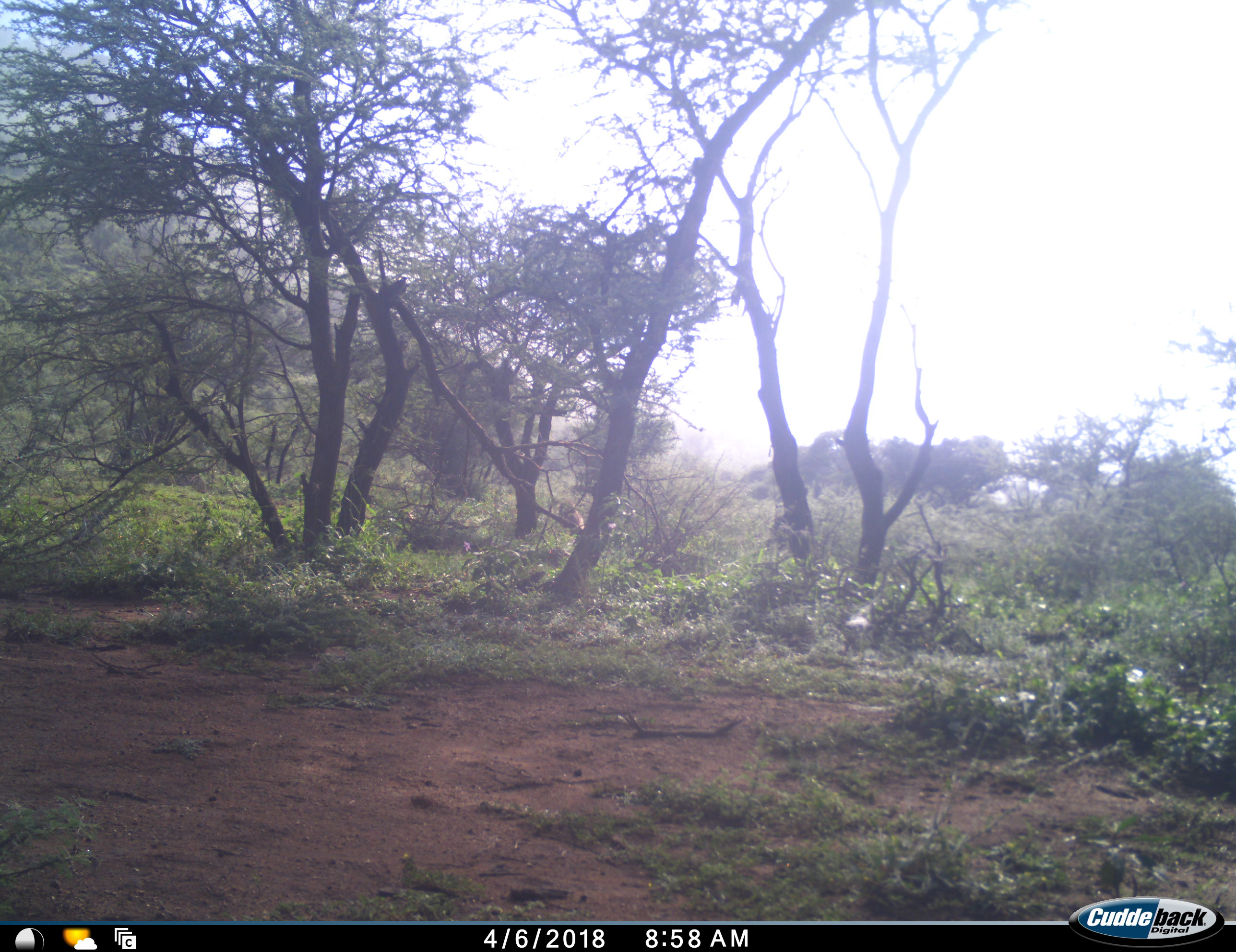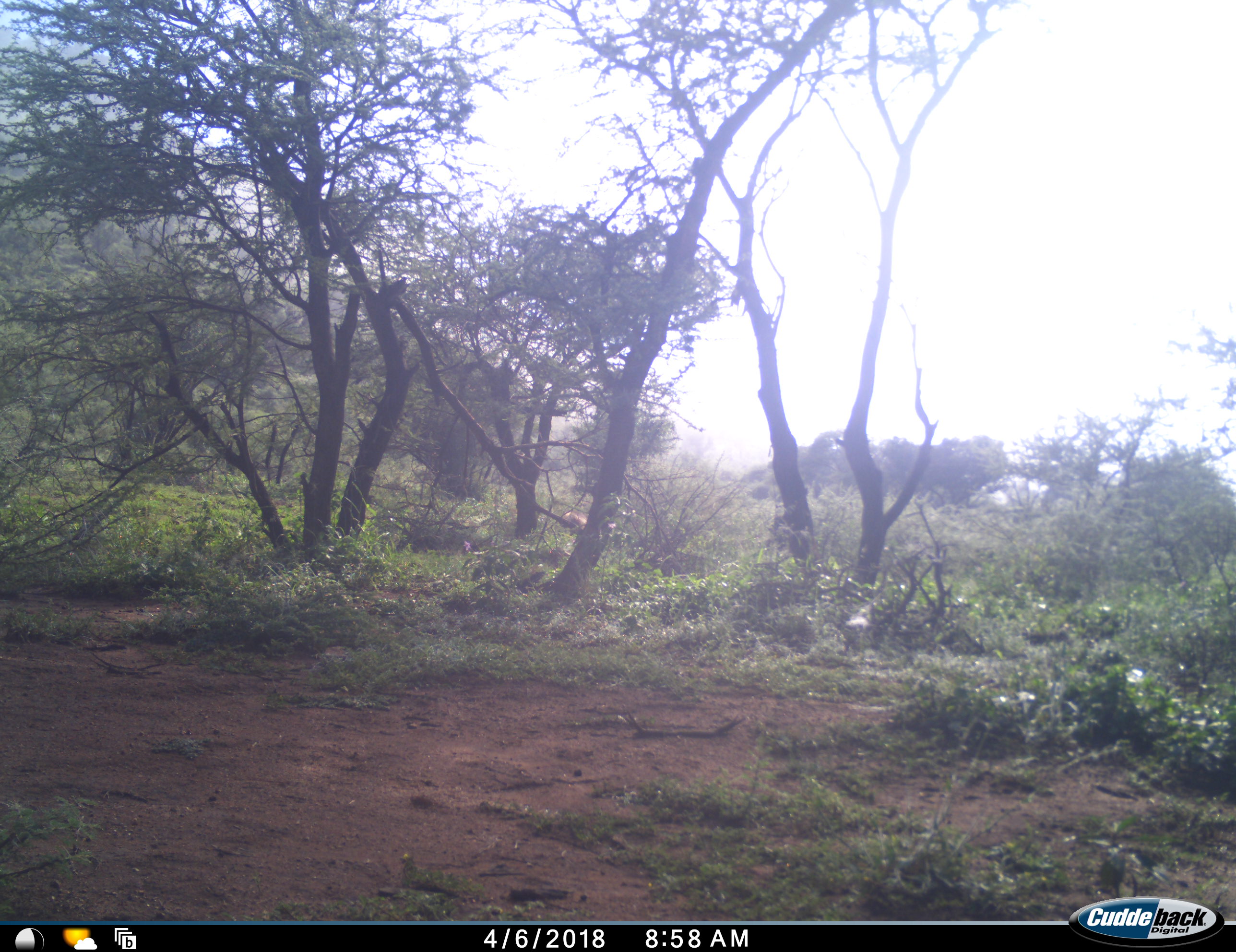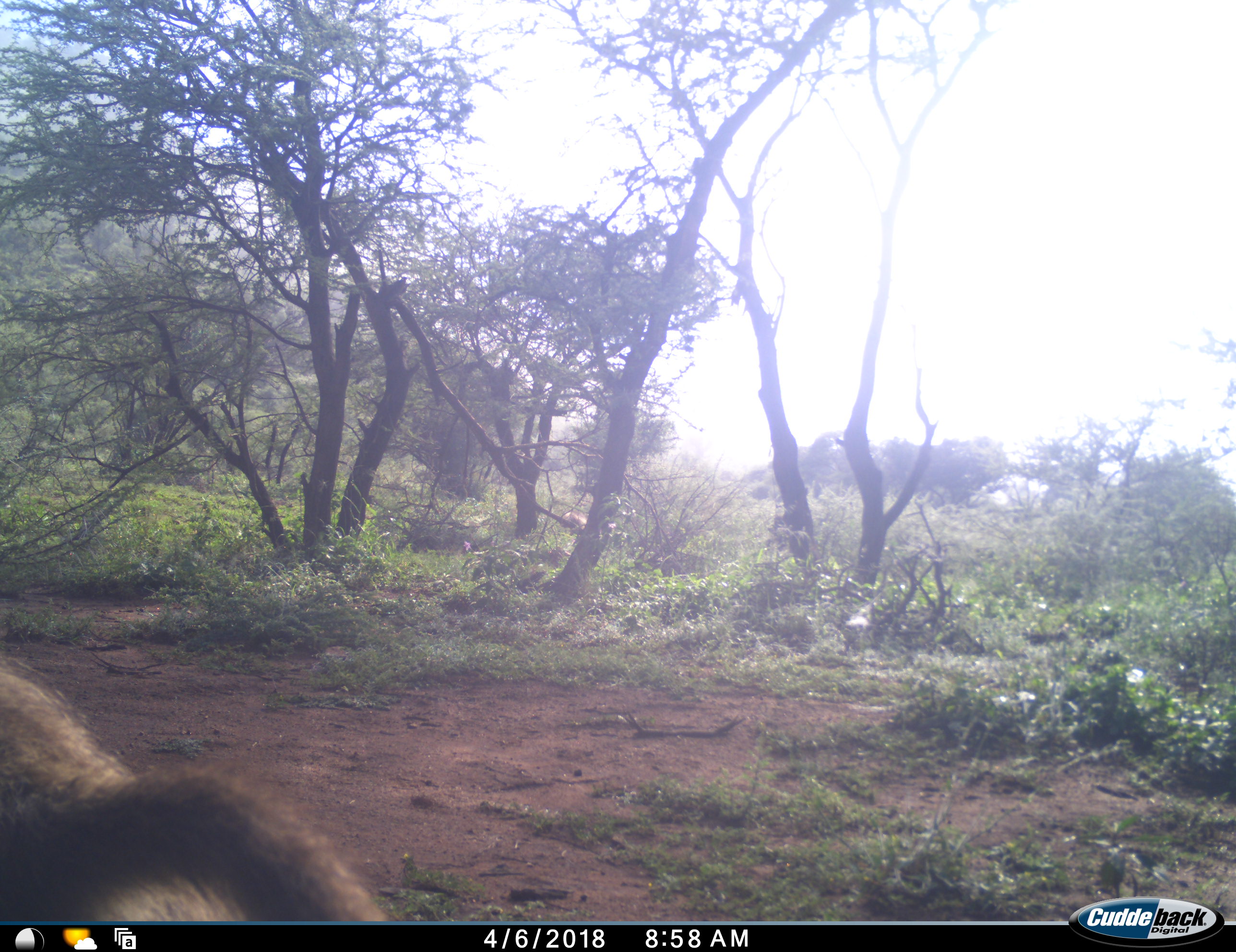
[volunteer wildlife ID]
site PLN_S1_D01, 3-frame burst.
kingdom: Animalia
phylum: Chordata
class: Mammalia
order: Primates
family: Cercopithecidae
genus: Papio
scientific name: Papio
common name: baboon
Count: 1.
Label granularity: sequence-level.